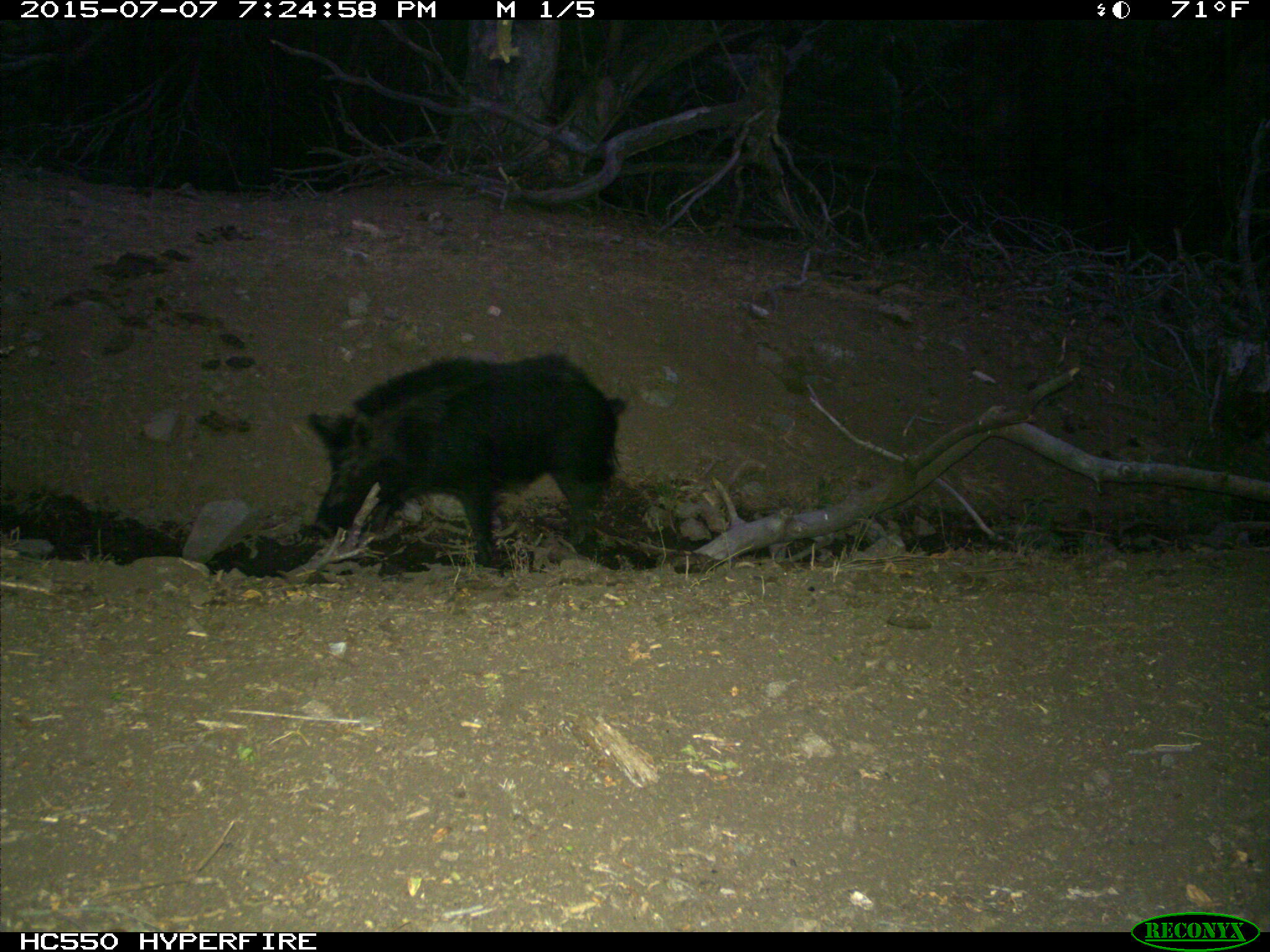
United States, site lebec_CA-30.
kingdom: Animalia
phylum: Chordata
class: Mammalia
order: Artiodactyla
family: Suidae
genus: Sus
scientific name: Sus scrofa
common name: wild boar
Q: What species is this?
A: Sus scrofa (wild boar).